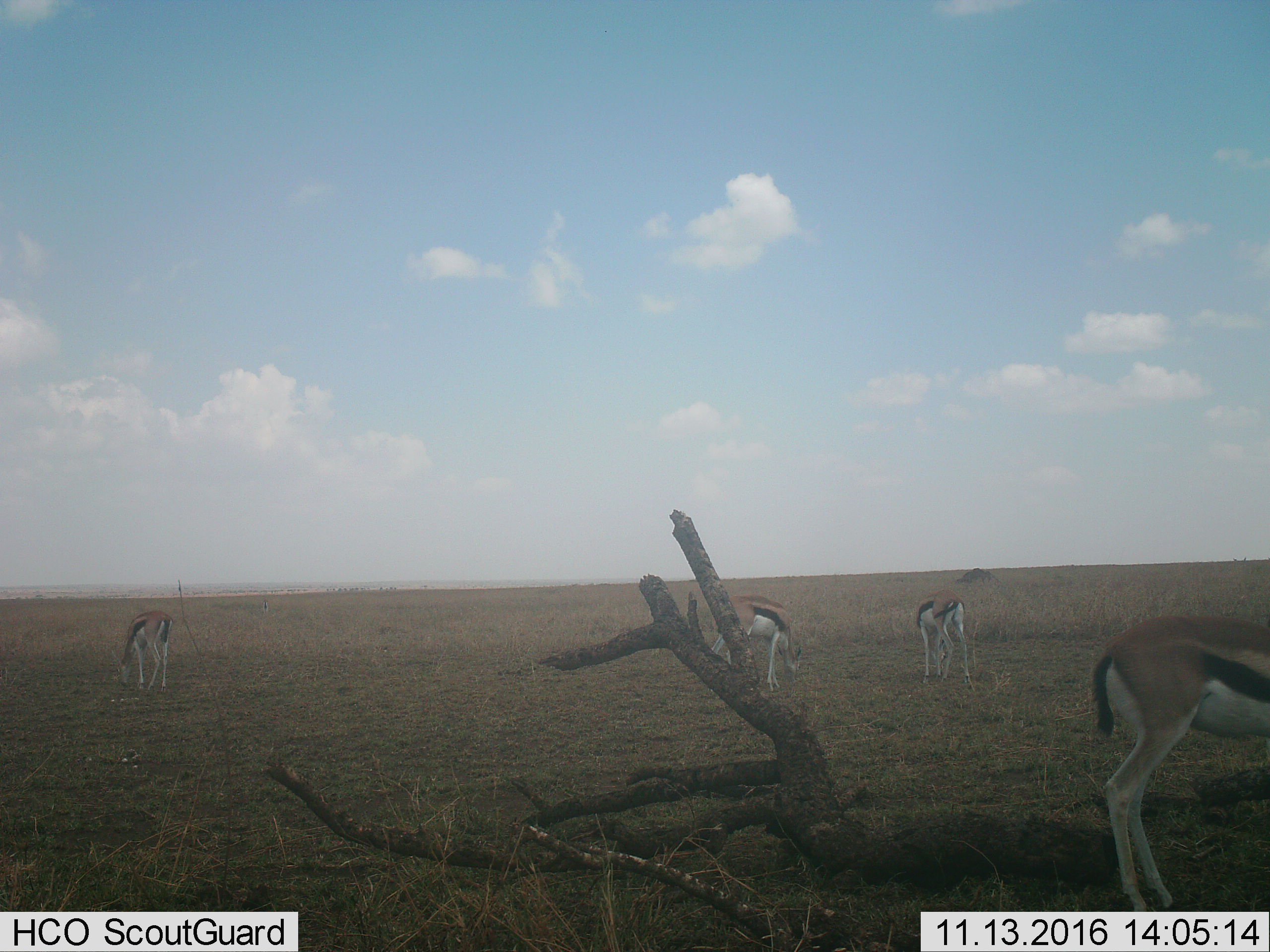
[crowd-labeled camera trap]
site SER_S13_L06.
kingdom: Animalia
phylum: Chordata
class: Mammalia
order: Artiodactyla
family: Bovidae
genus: Eudorcas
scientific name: Eudorcas thomsonii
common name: thomson's gazelle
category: gazellethomsons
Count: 4.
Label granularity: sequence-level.